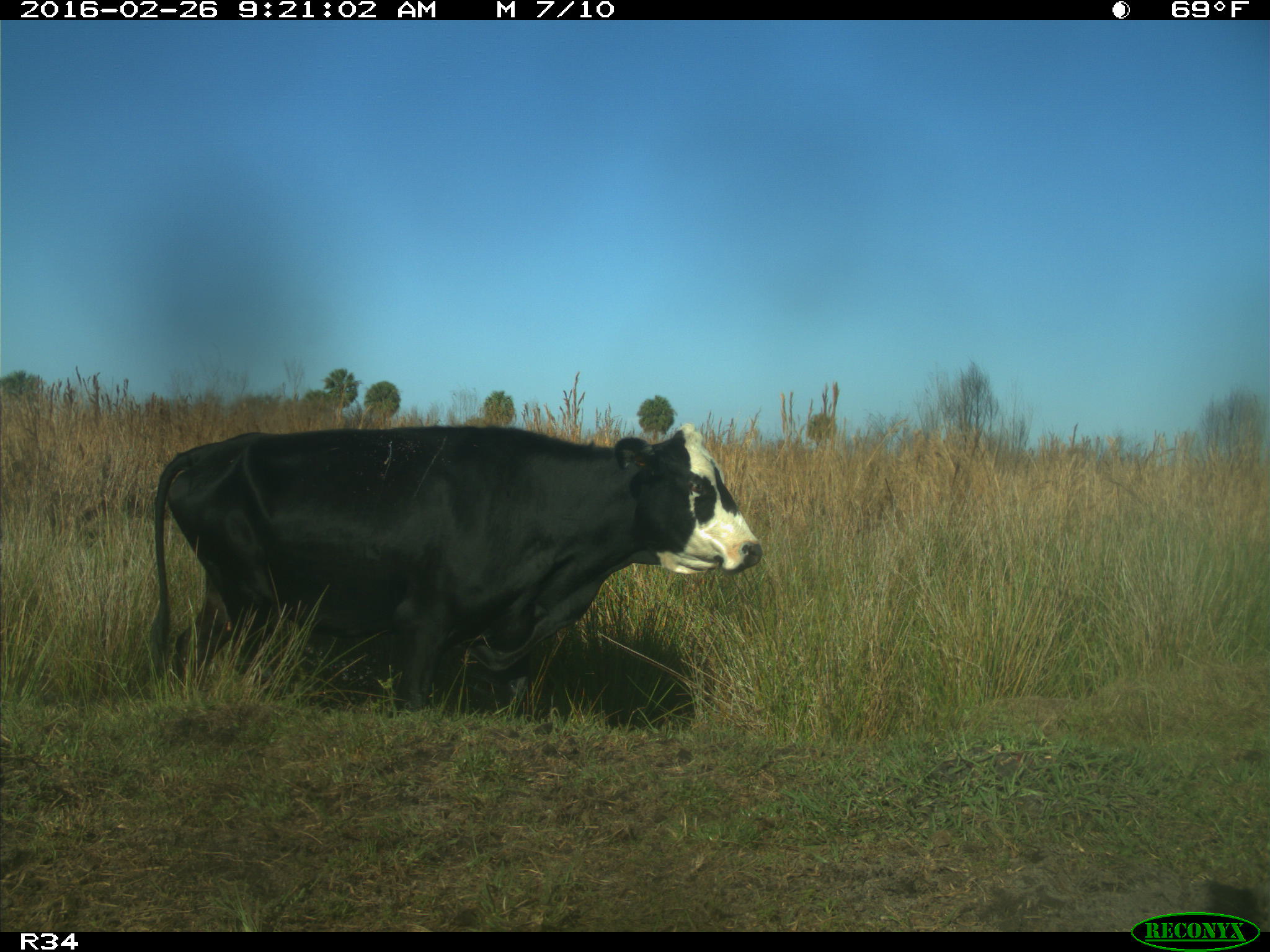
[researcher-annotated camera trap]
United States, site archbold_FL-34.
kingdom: Animalia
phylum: Chordata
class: Mammalia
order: Artiodactyla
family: Bovidae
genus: Bos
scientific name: Bos taurus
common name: domestic cow